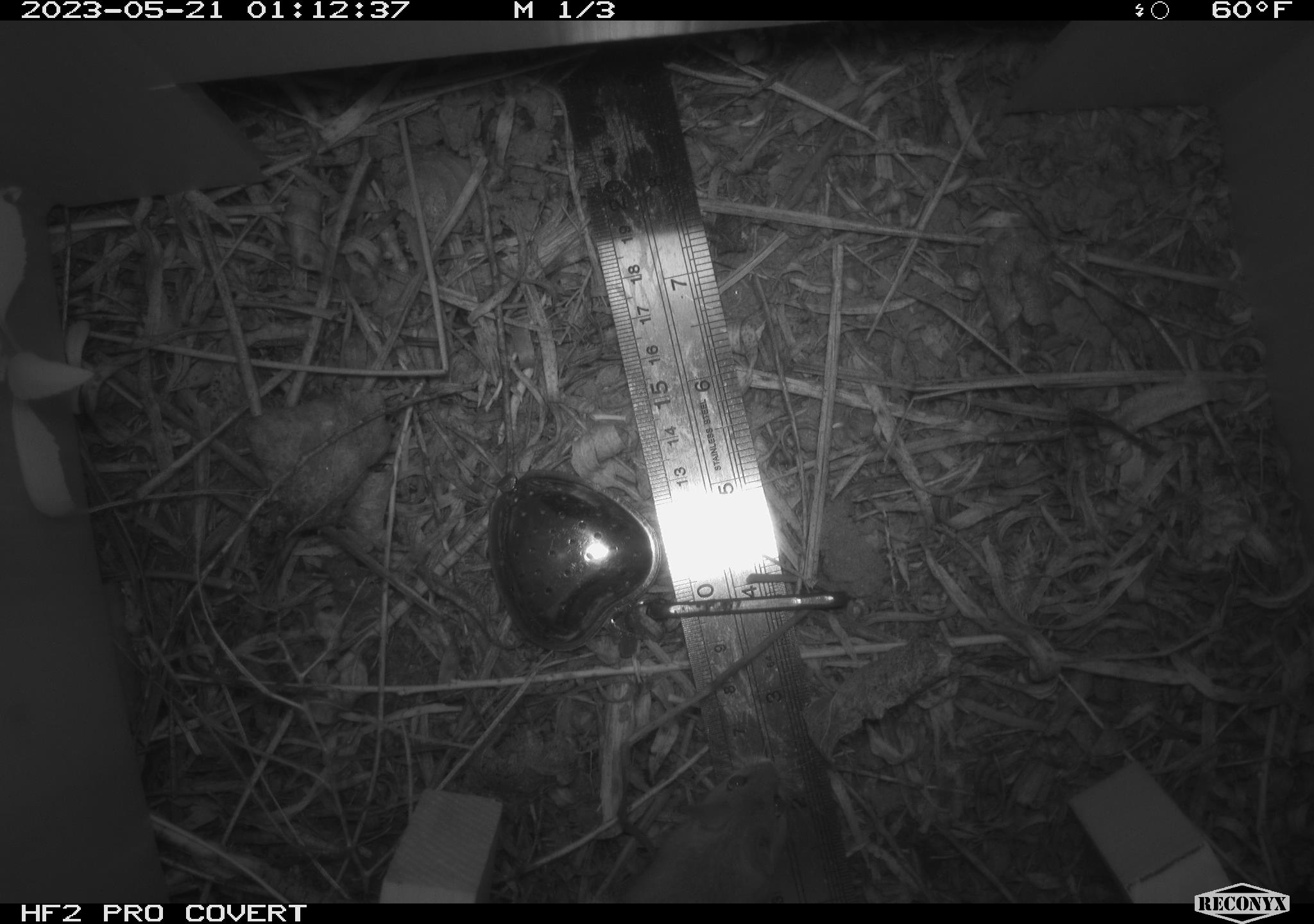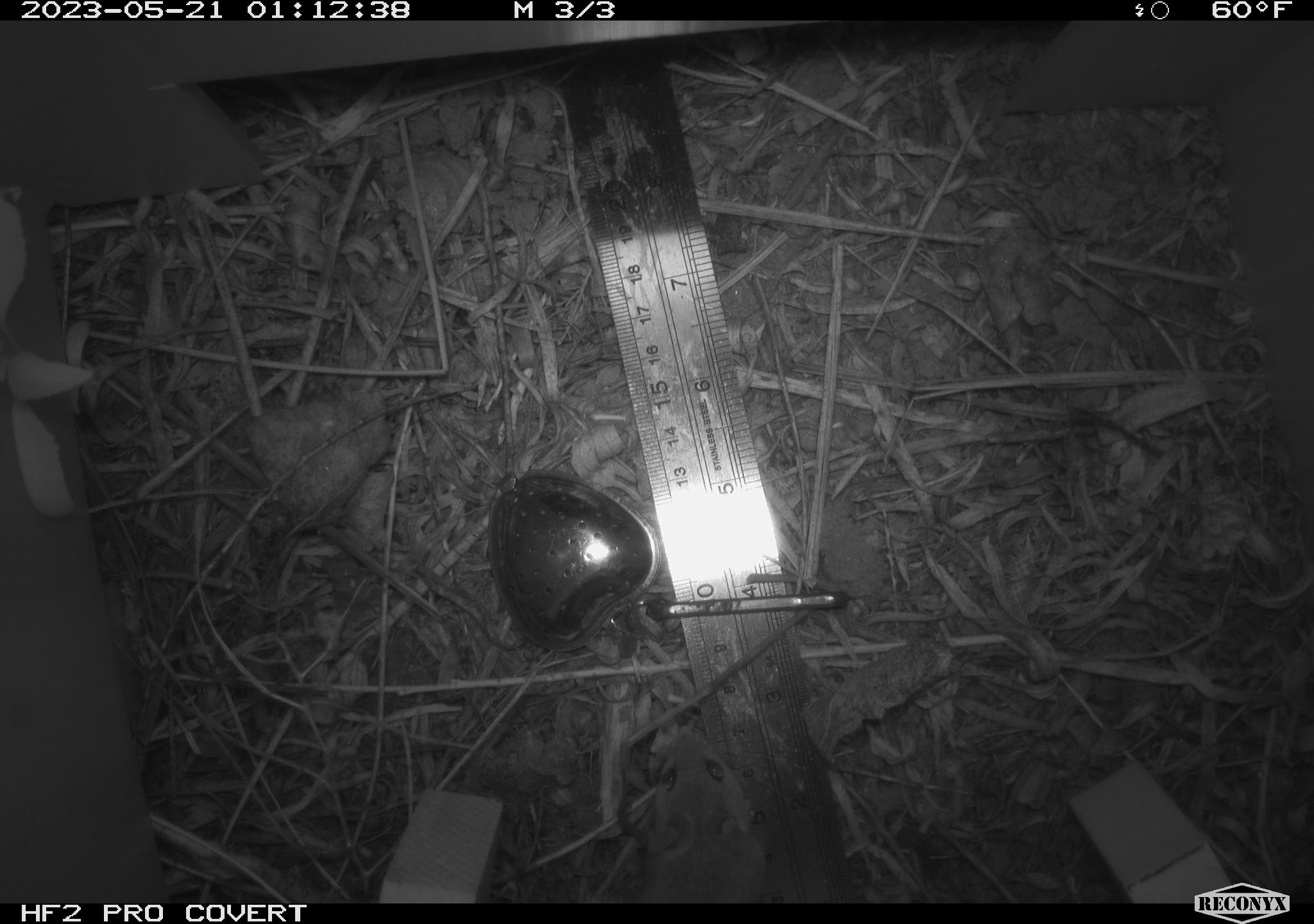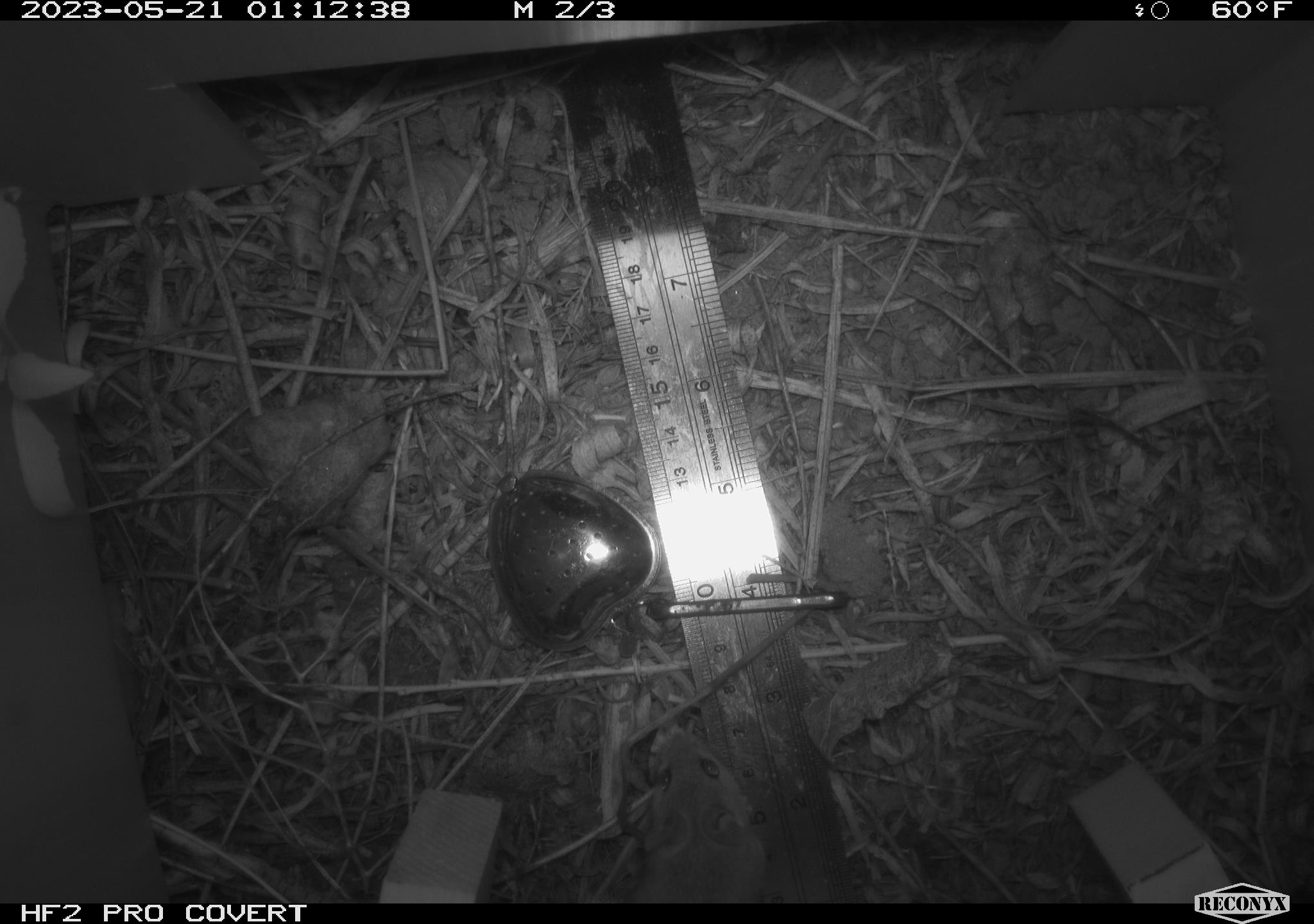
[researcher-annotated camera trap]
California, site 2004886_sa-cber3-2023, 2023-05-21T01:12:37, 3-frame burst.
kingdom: Animalia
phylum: Chordata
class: Mammalia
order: Rodentia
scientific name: Rodentia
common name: mouse species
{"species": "mouse species (Rodentia)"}